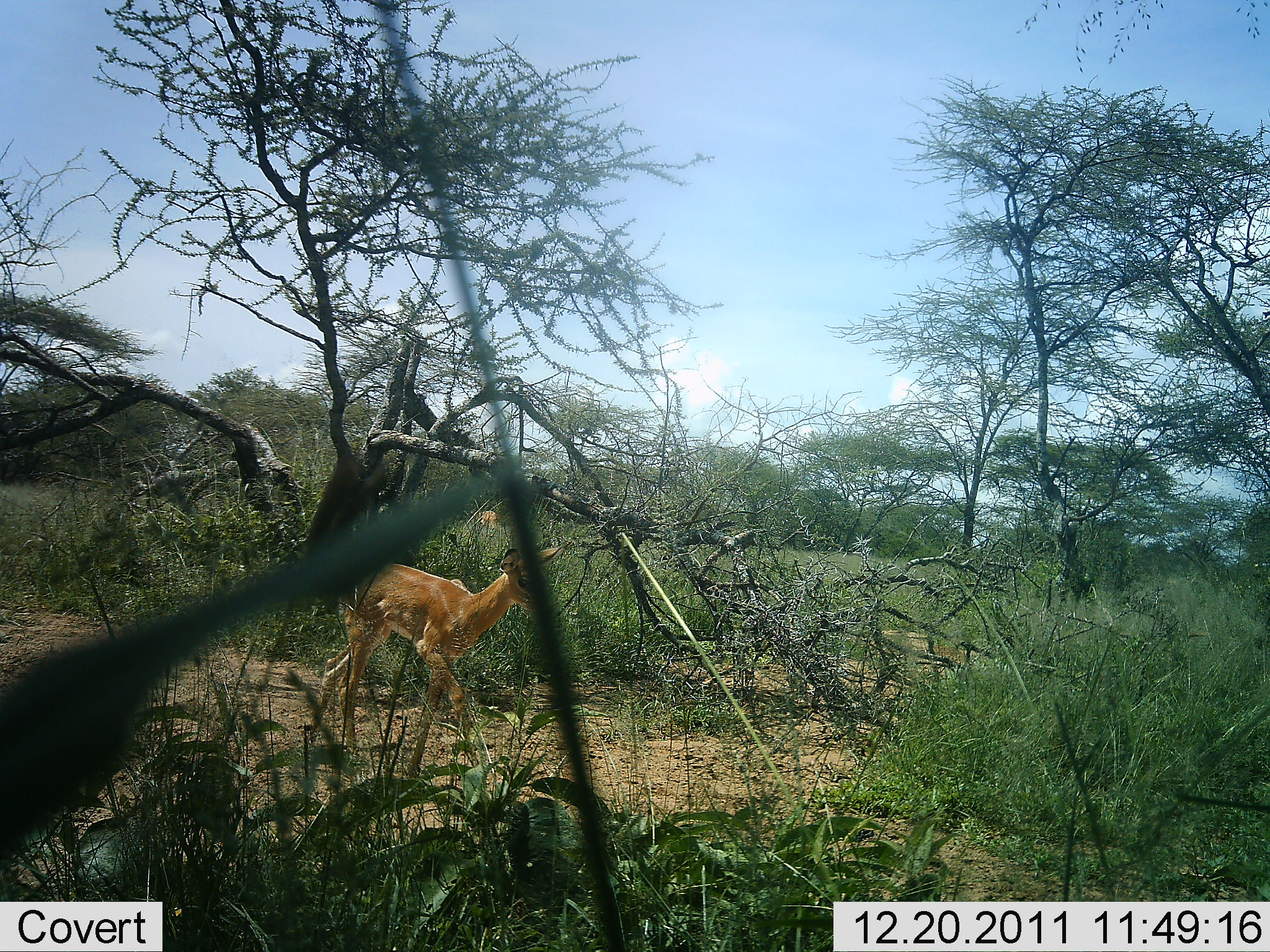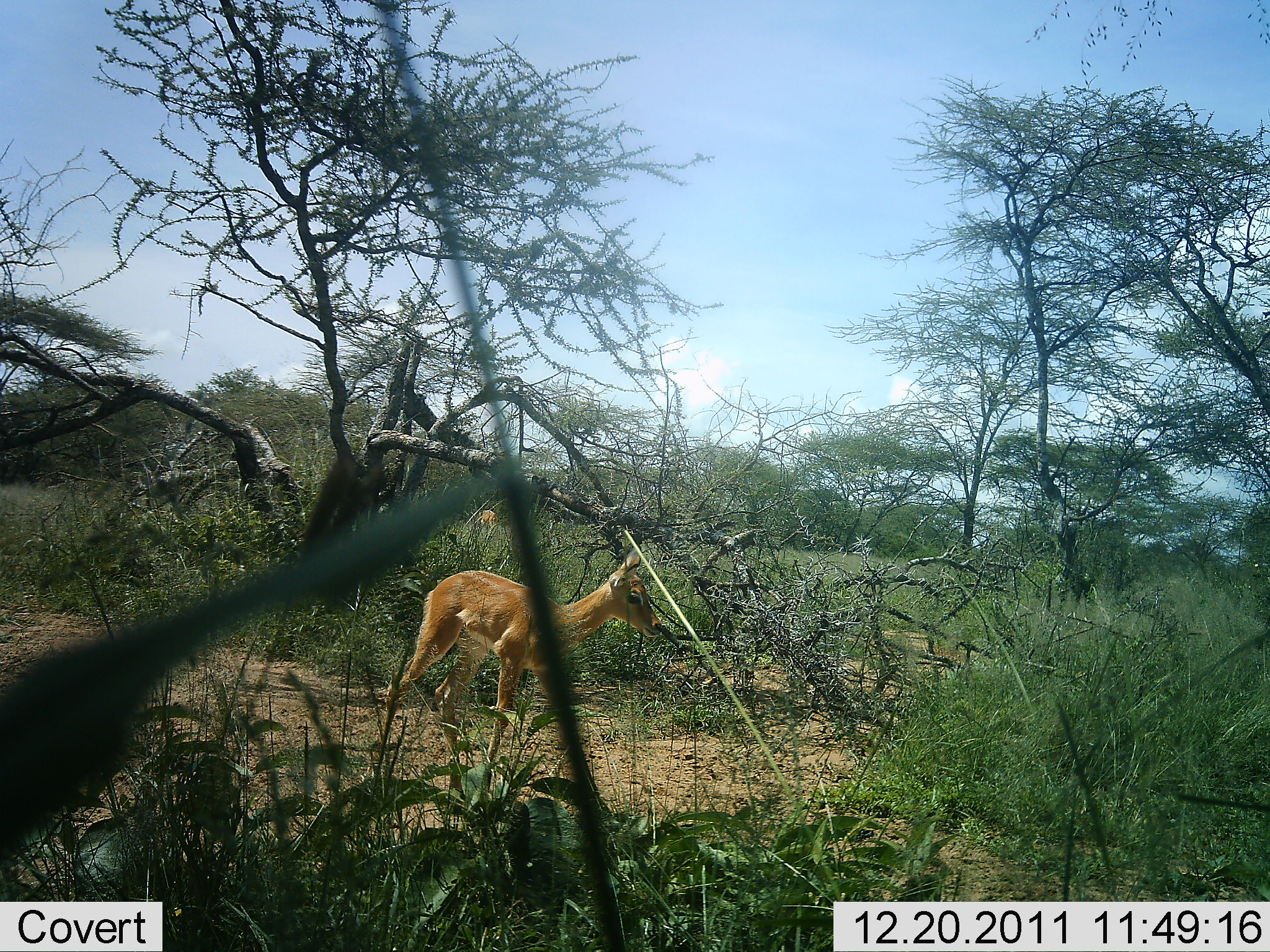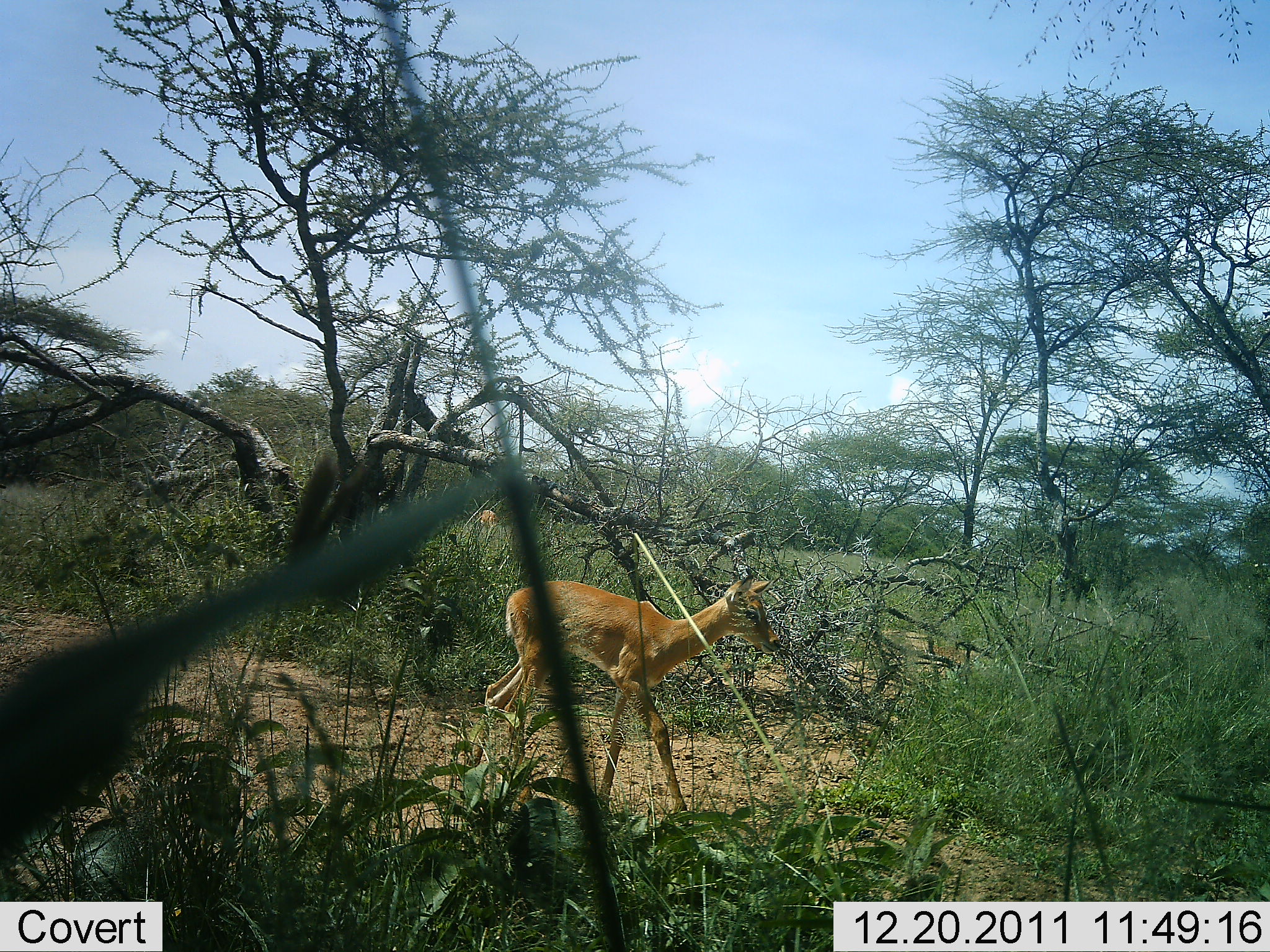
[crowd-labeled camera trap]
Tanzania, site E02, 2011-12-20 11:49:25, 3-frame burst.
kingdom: Animalia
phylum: Chordata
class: Mammalia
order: Artiodactyla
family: Bovidae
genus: Madoqua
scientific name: Madoqua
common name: dikdik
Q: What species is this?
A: Dikdik (Madoqua).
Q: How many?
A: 1.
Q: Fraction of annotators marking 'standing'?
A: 11%.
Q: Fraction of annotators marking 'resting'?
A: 0%.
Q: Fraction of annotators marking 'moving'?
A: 89%.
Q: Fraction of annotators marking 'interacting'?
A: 0%.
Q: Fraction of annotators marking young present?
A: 0%.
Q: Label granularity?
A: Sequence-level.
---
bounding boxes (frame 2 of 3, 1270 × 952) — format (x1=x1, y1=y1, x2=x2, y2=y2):
animal: (x1=443, y1=547, x2=647, y2=580); (x1=468, y1=505, x2=498, y2=527)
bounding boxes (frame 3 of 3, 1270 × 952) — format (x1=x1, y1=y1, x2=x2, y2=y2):
animal: (x1=503, y1=568, x2=785, y2=668); (x1=475, y1=507, x2=500, y2=530)